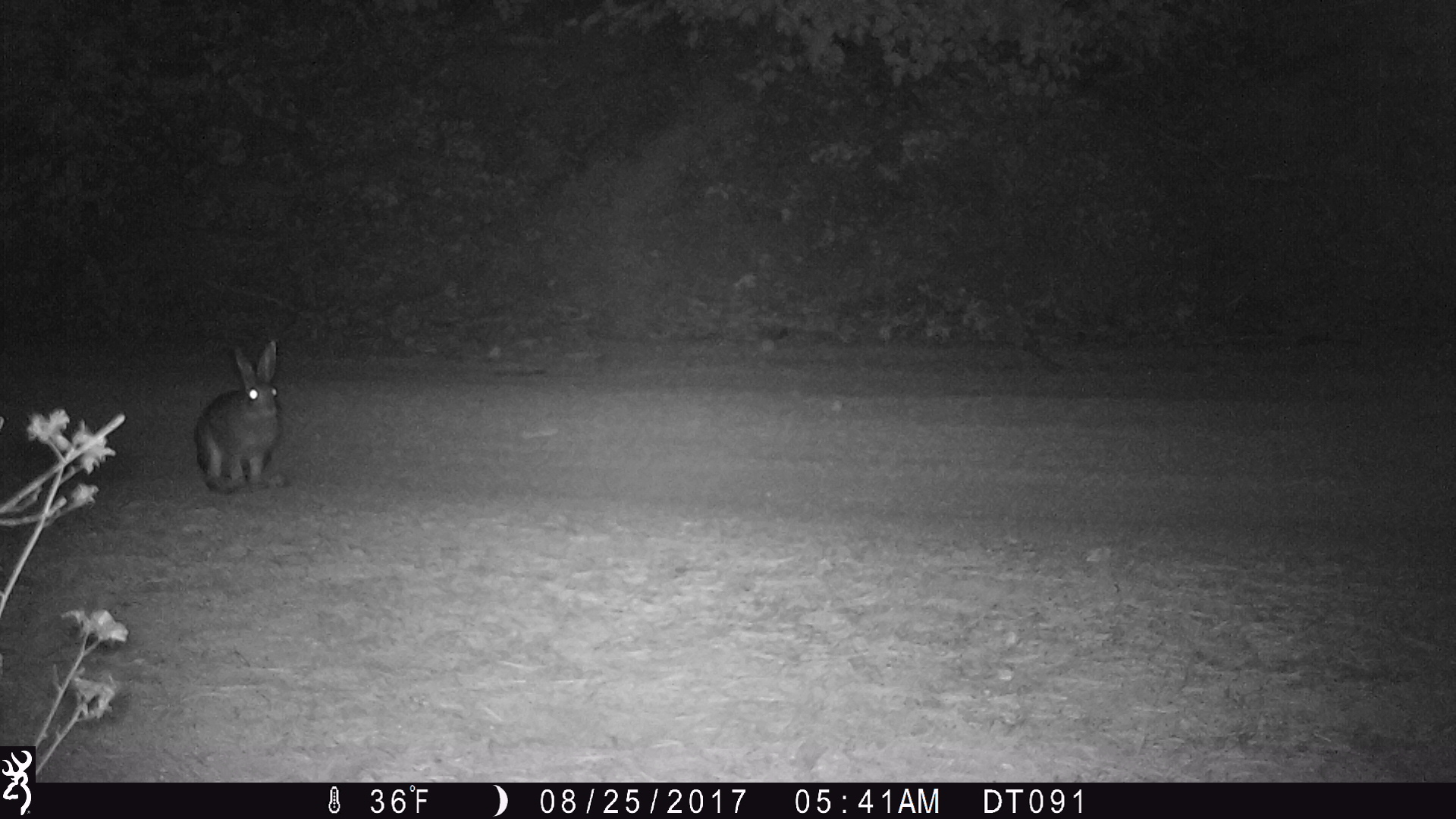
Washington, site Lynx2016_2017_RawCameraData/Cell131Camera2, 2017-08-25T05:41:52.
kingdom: Animalia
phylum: Chordata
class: Mammalia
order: Lagomorpha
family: Leporidae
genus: Lepus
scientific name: Lepus americanus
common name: snowshoe hare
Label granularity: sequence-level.